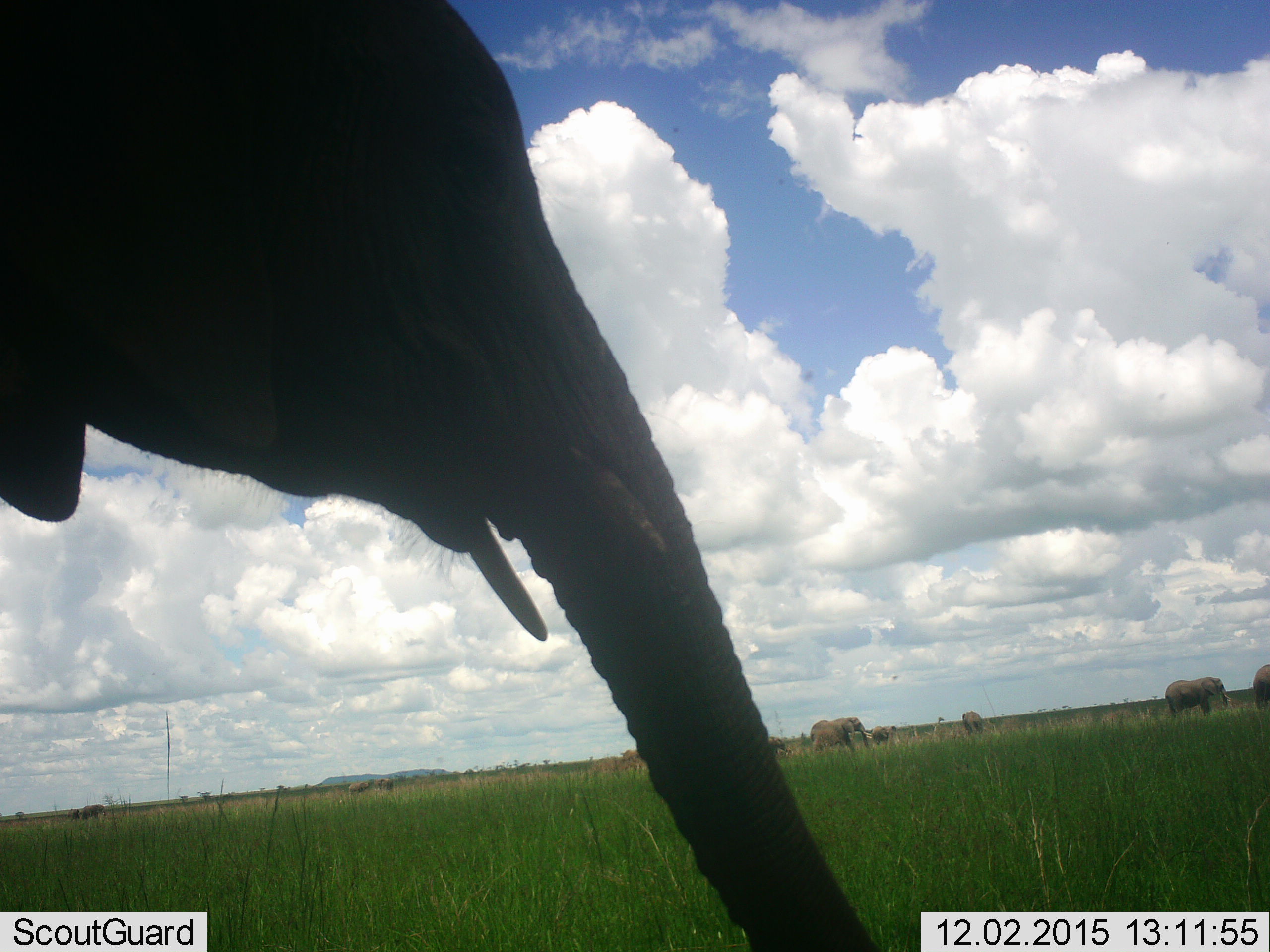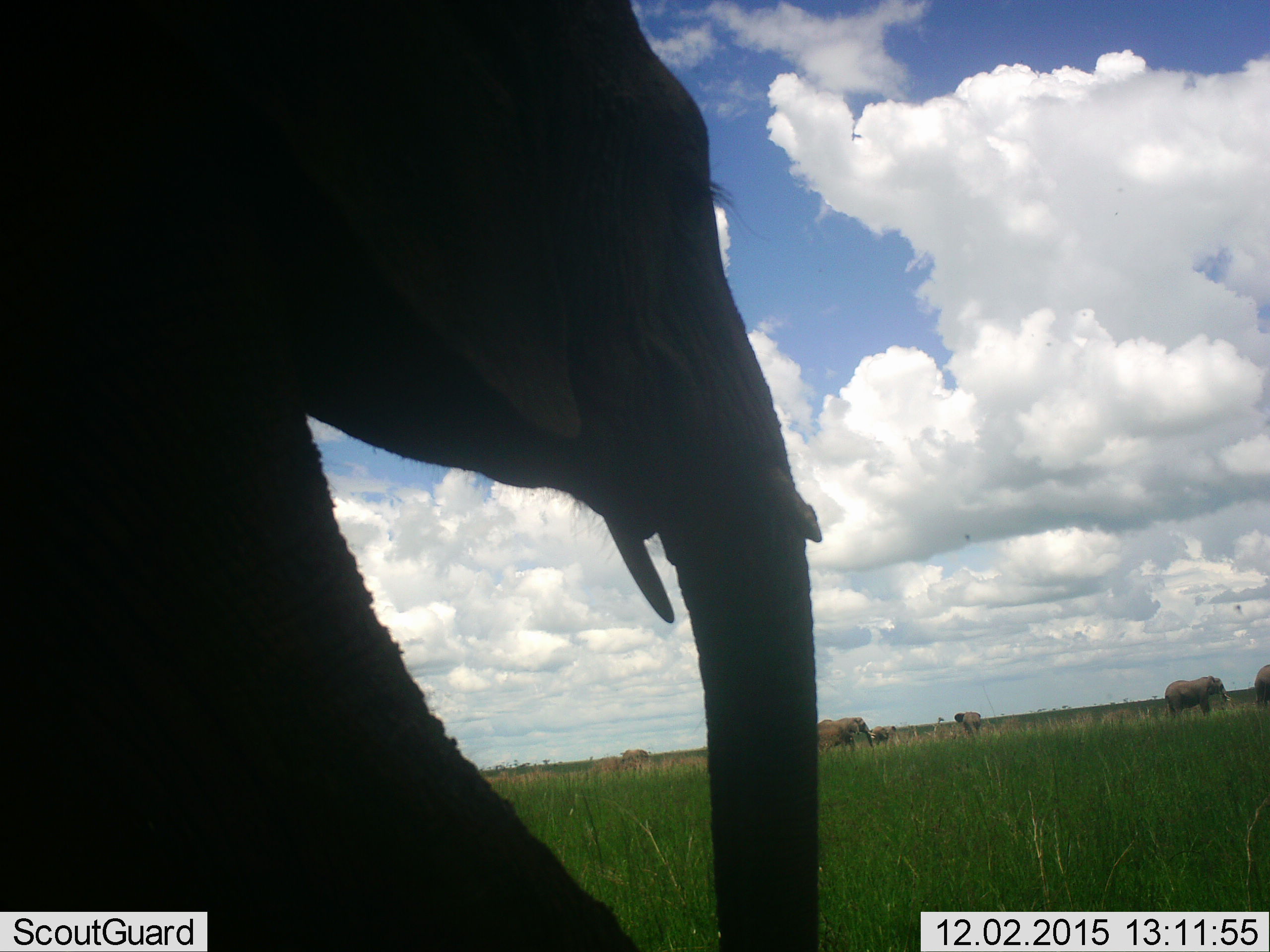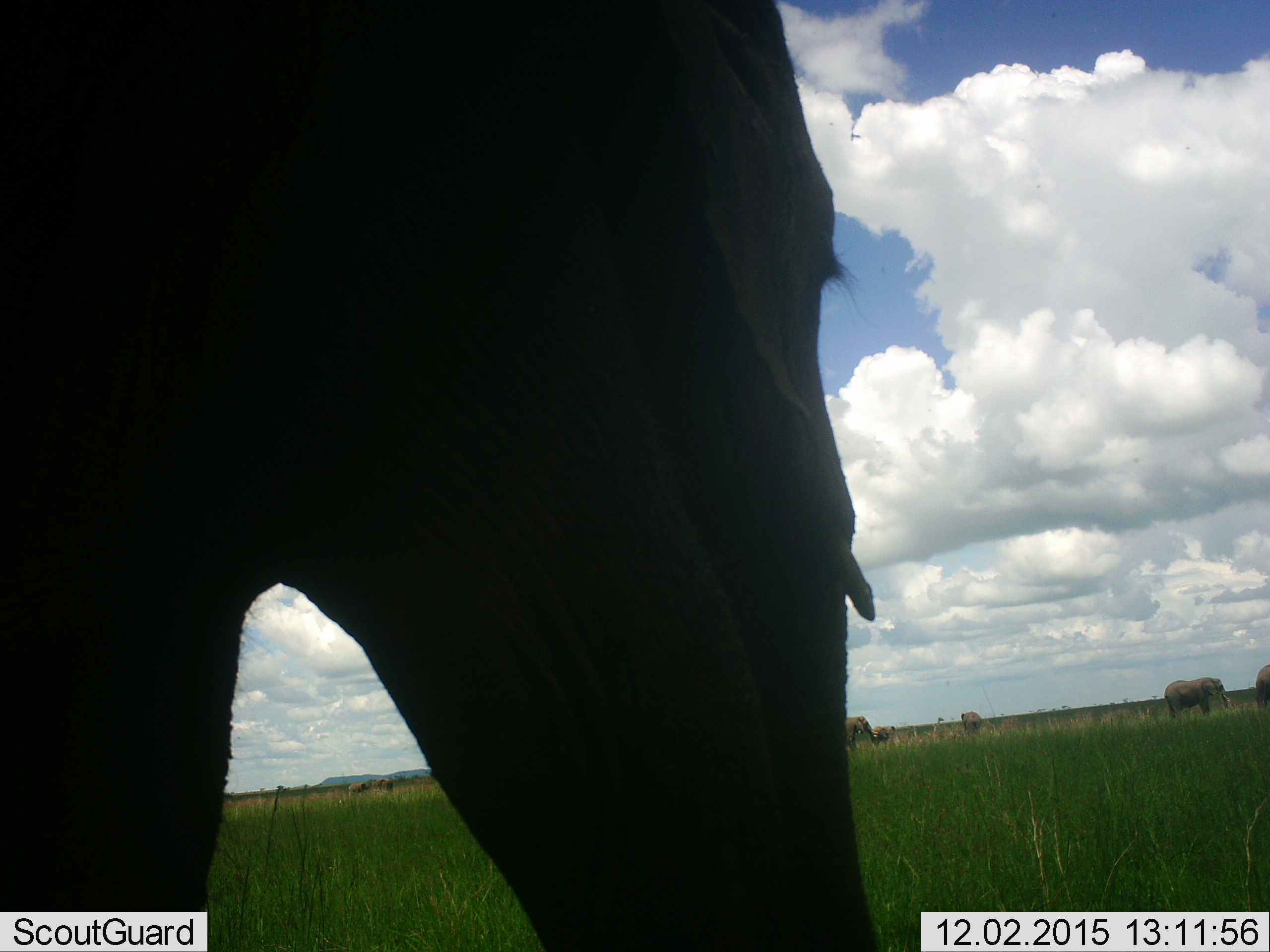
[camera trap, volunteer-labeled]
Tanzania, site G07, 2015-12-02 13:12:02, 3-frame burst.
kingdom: Animalia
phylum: Chordata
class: Mammalia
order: Proboscidea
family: Elephantidae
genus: Loxodonta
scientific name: Loxodonta africana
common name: african bush elephant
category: elephant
Elephant (african bush elephant) (Loxodonta africana), count 9. Behavior (volunteer vote fractions): standing 50%, resting 0%, moving 70%, interacting 10%. Young present (vote fraction): 40%. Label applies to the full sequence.